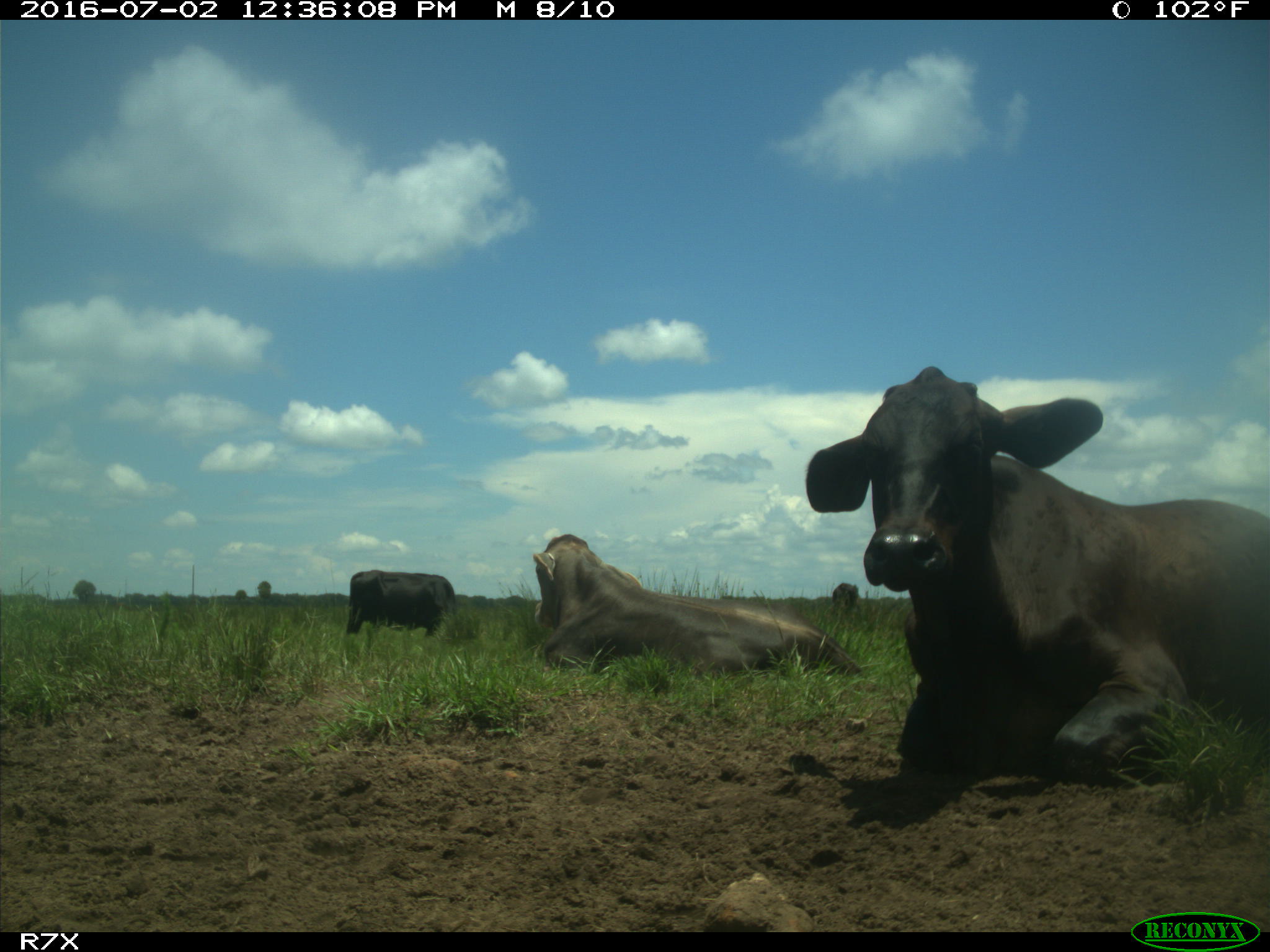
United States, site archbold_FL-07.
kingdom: Animalia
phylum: Chordata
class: Mammalia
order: Artiodactyla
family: Bovidae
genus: Bos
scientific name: Bos taurus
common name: domestic cow